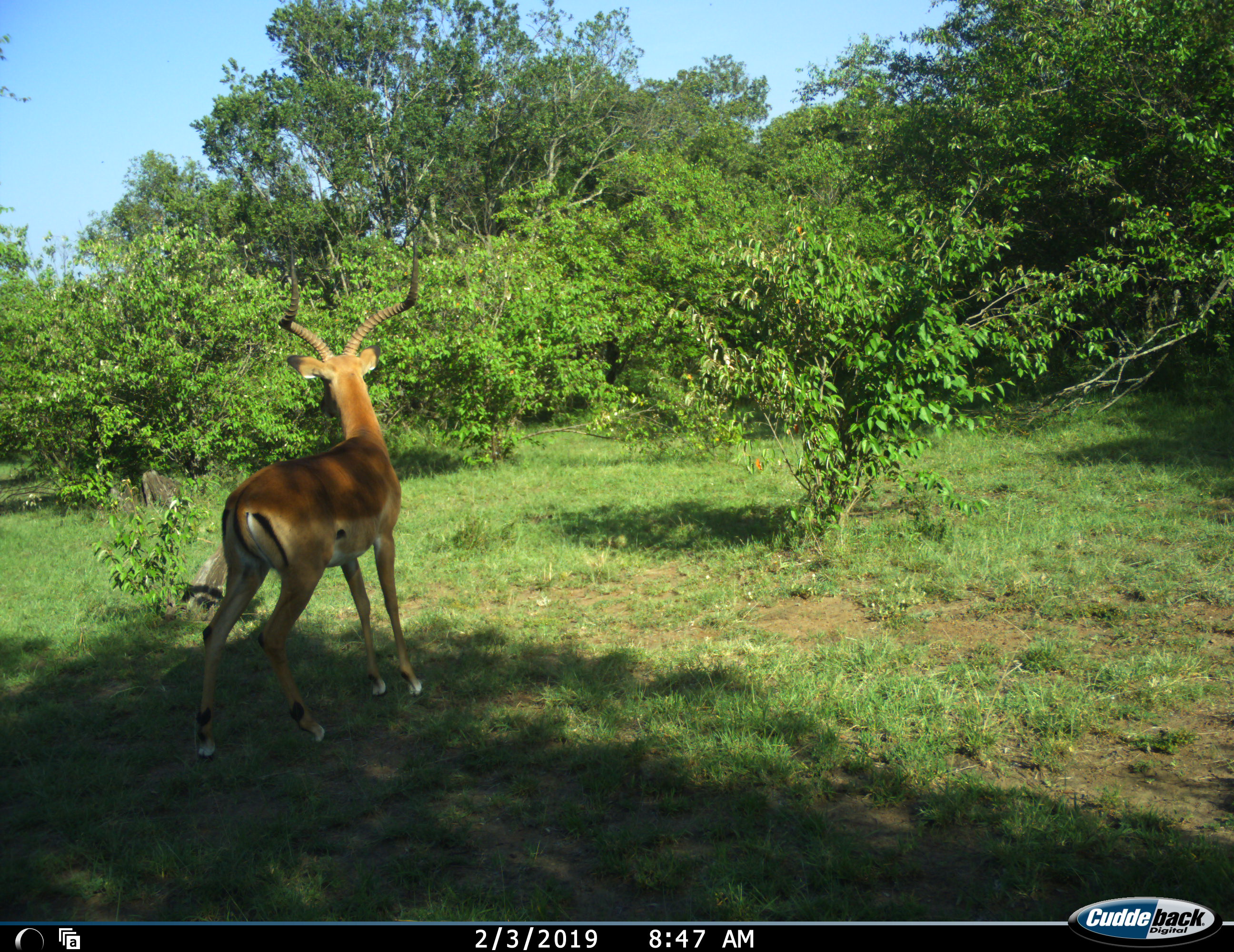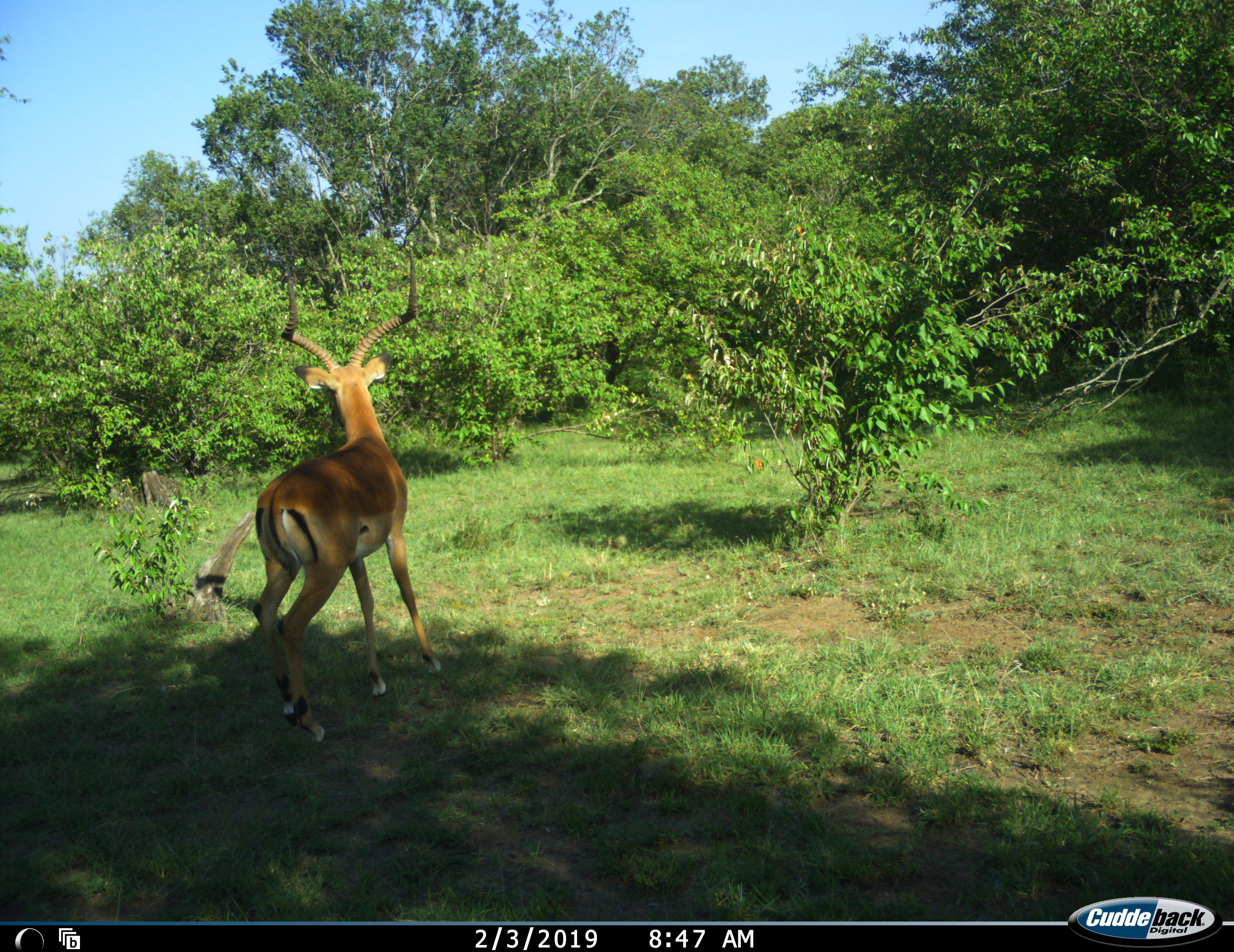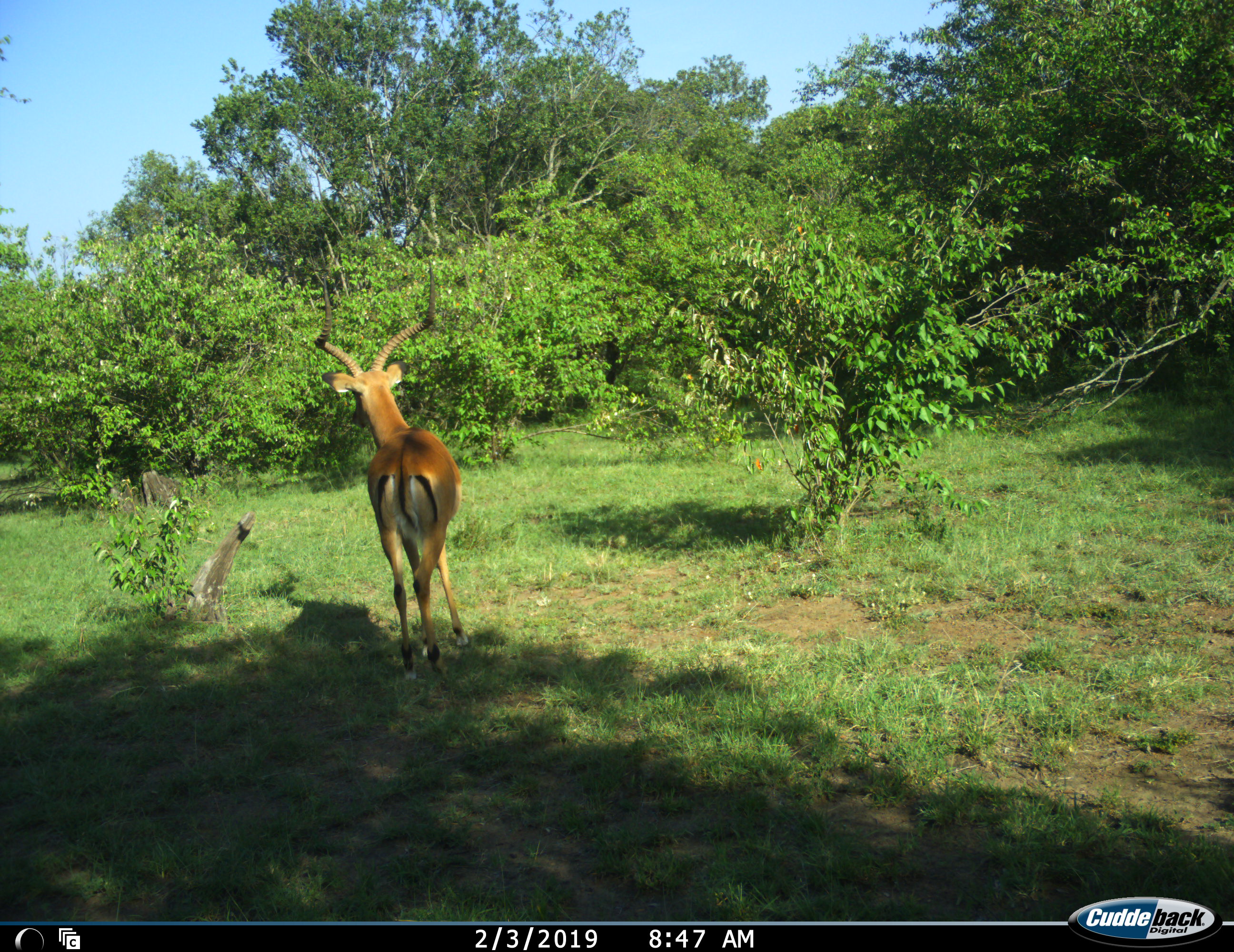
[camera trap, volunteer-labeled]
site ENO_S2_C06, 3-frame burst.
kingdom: Animalia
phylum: Chordata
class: Mammalia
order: Artiodactyla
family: Bovidae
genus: Aepyceros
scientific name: Aepyceros melampus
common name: impala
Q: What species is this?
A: Impala (Aepyceros melampus).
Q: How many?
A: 1.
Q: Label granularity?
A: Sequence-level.